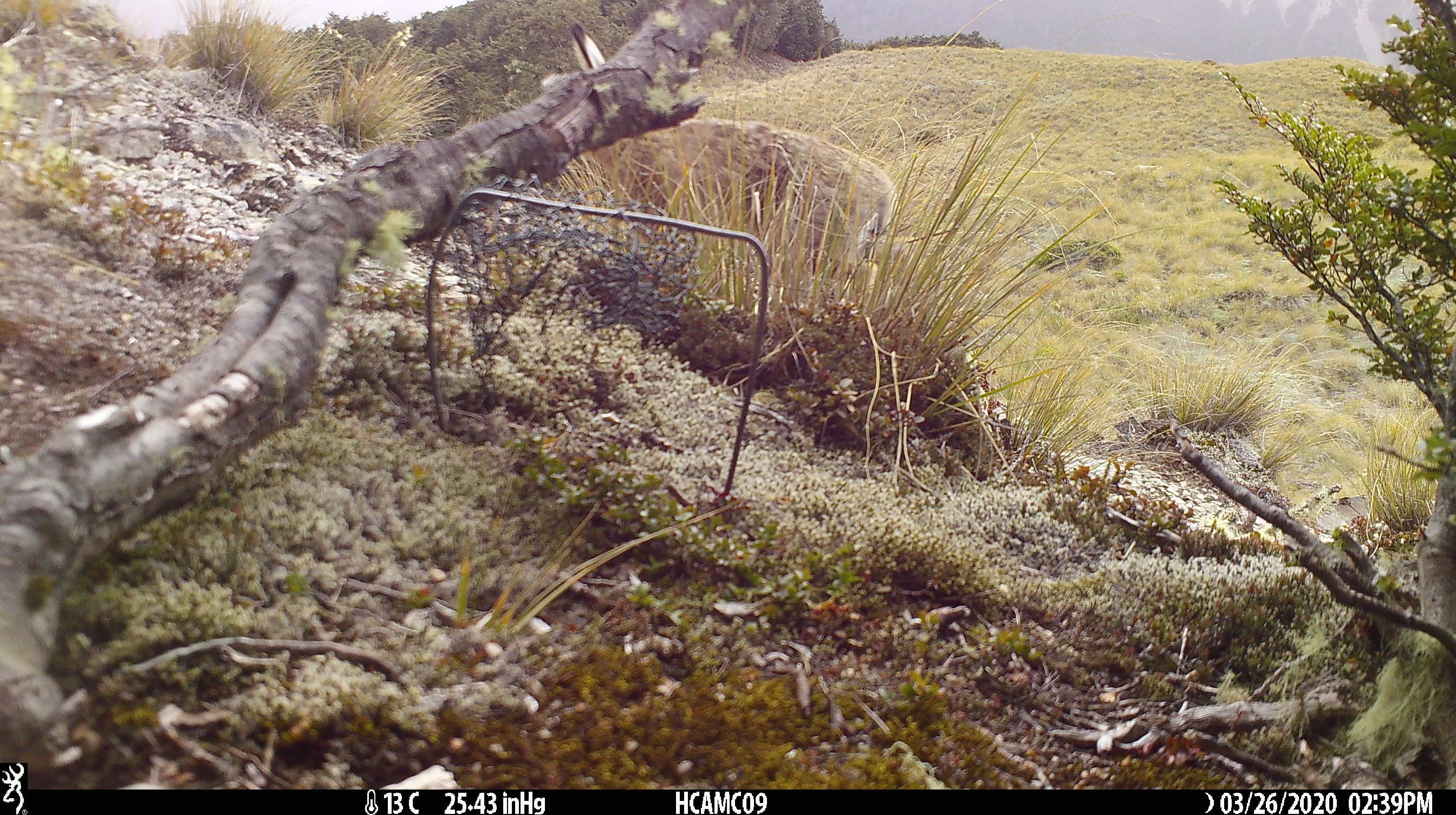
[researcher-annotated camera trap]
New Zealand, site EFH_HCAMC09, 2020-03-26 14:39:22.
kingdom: Animalia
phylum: Chordata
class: Mammalia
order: Lagomorpha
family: Leporidae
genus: Lepus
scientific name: Lepus europaeus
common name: brown hare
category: hare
Hare (brown hare) (Lepus europaeus).